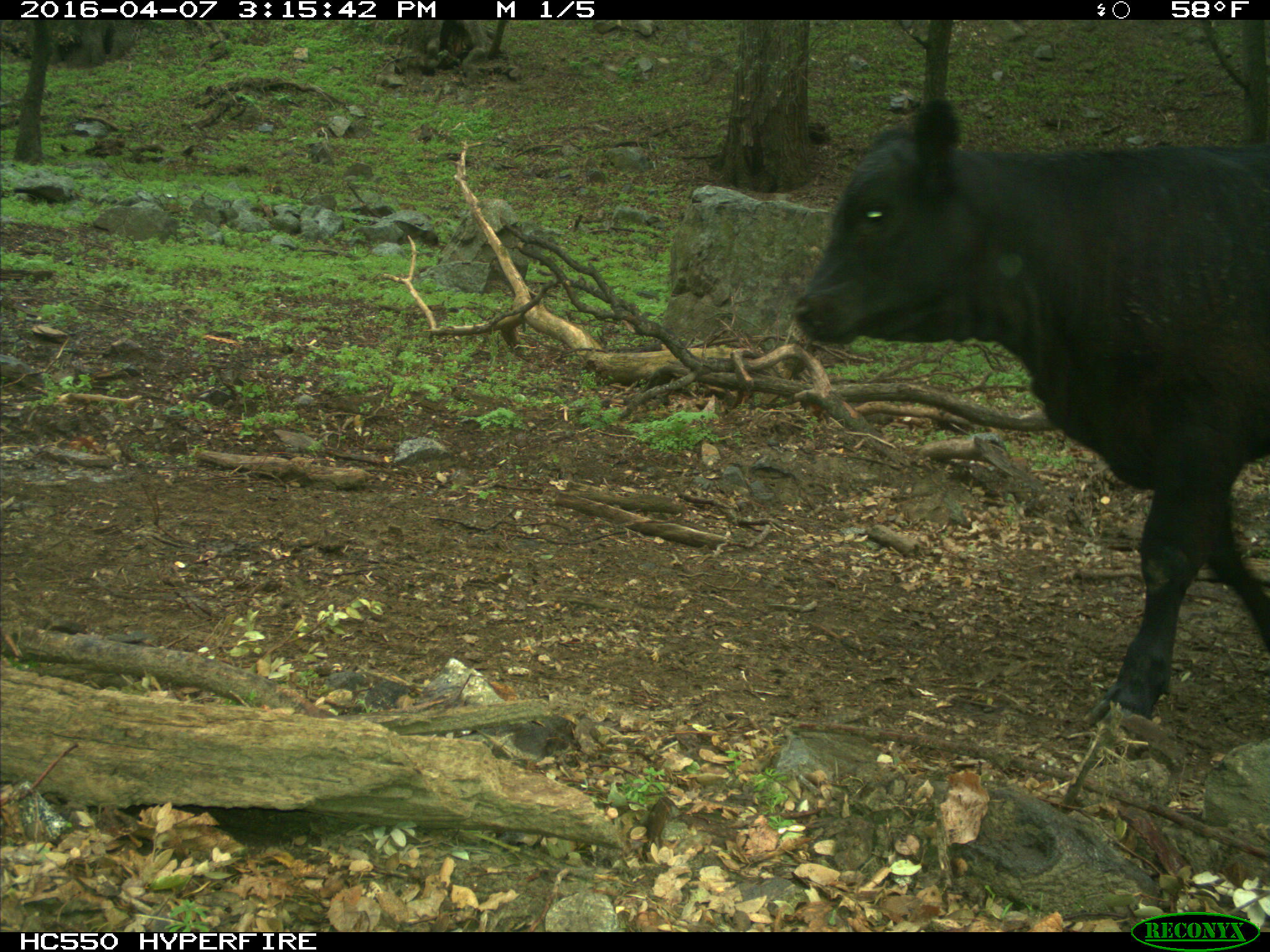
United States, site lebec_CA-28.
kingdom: Animalia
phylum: Chordata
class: Mammalia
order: Artiodactyla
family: Bovidae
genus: Bos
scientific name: Bos taurus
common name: domestic cow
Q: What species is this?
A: Bos taurus (domestic cow).